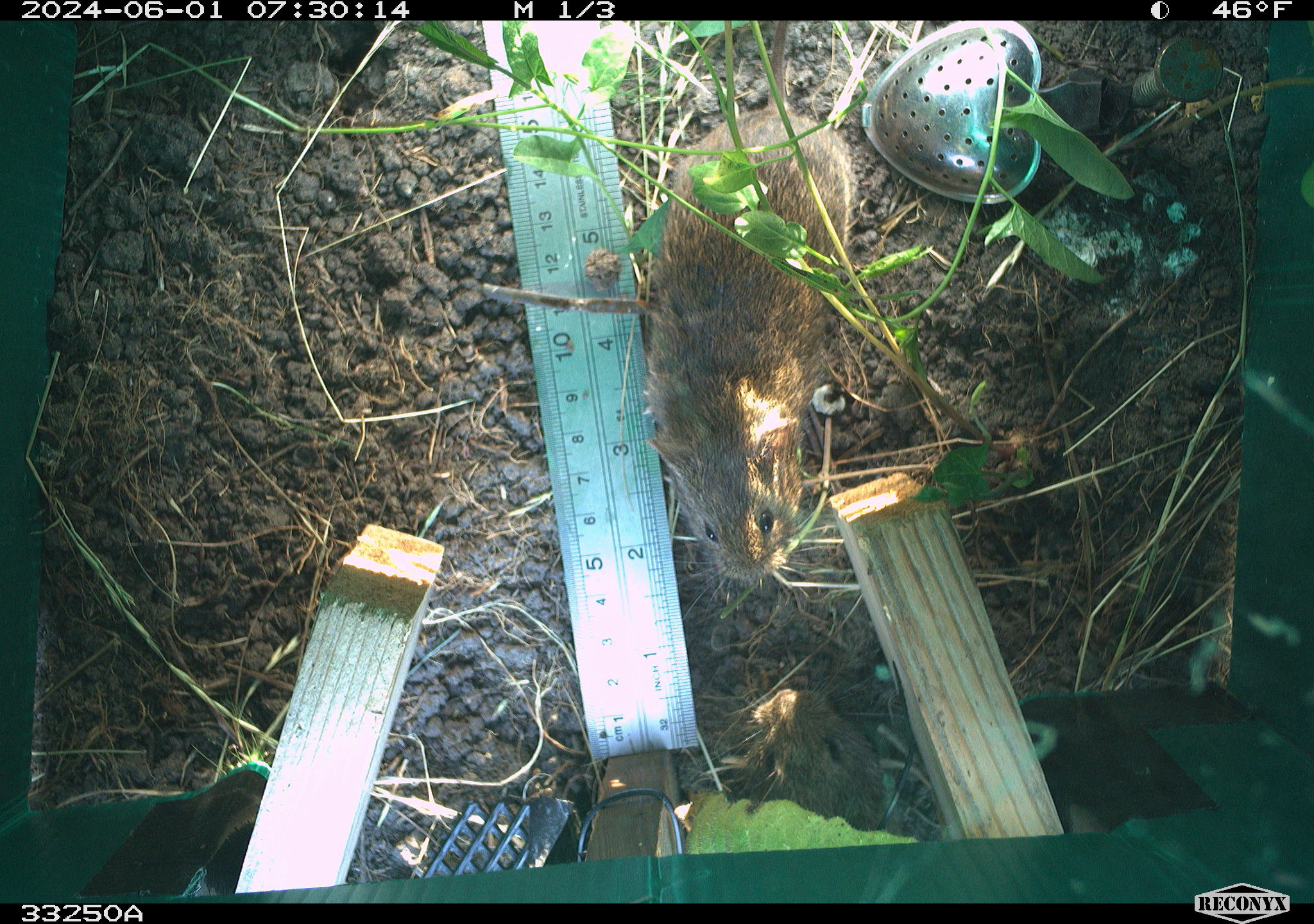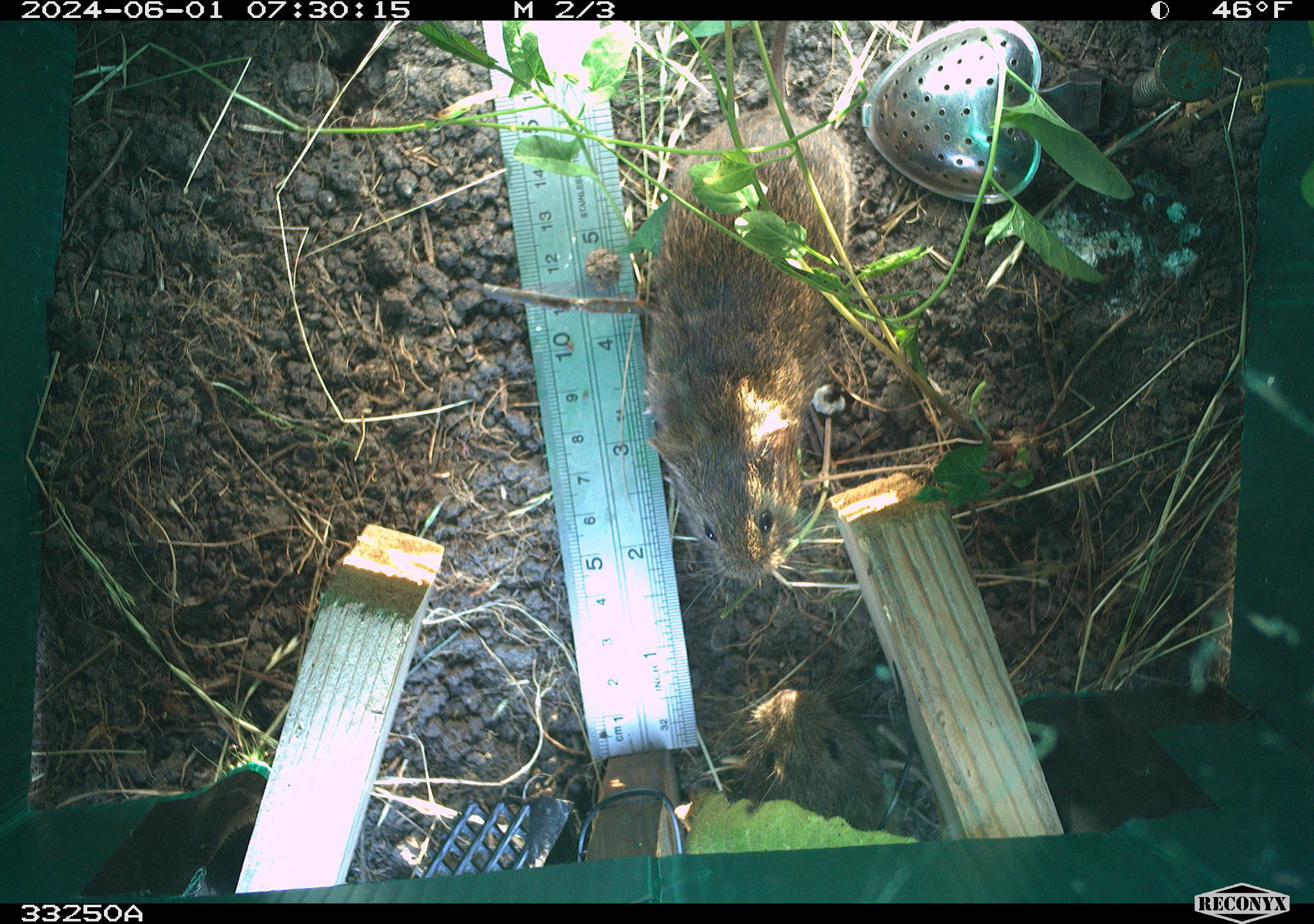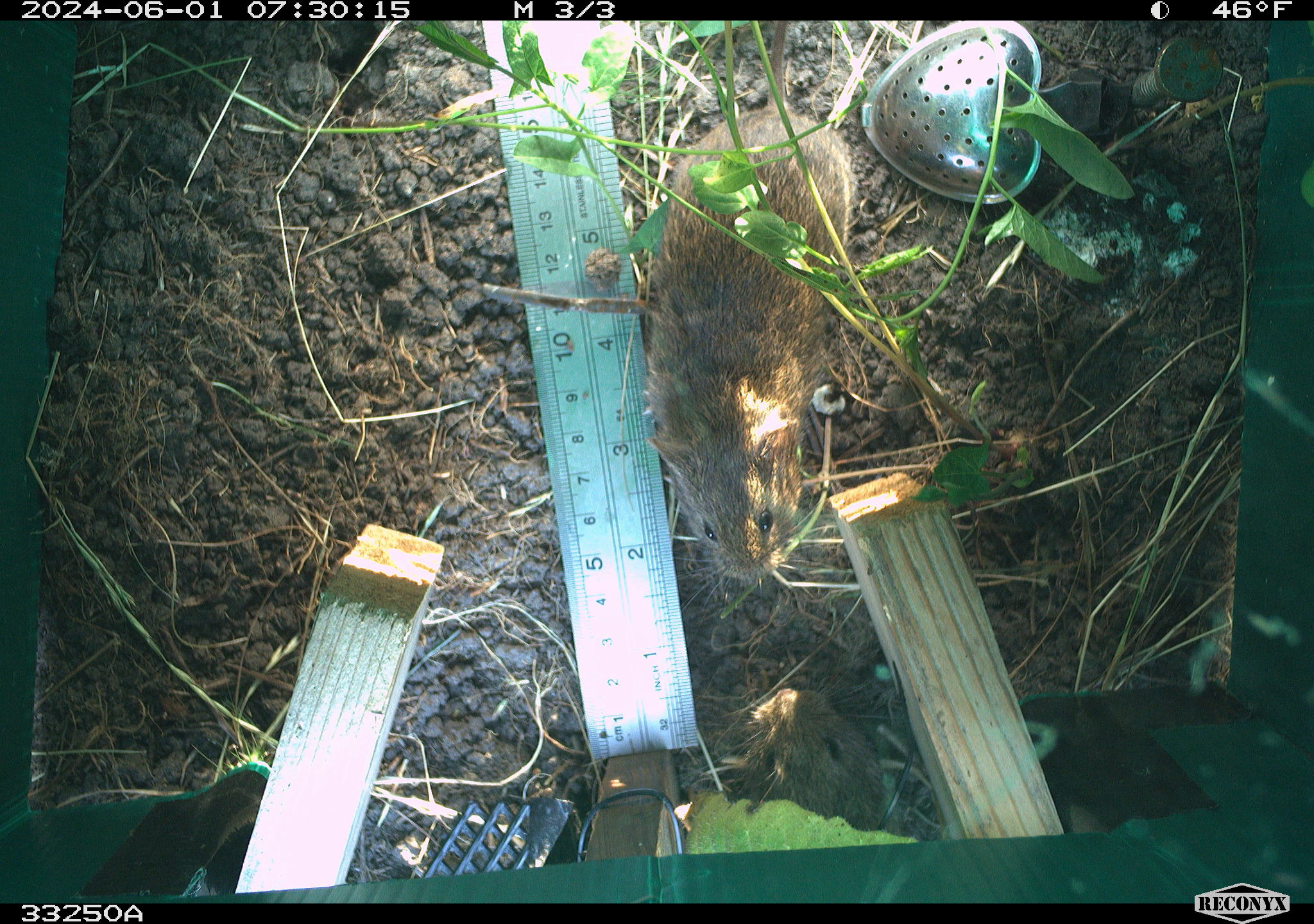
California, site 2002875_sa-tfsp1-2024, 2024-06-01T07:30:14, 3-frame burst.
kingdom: Animalia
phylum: Chordata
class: Mammalia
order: Rodentia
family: Cricetidae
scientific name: Arvicolinae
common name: voles, lemmings, and muskrats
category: arvicolinae subfamily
Arvicolinae subfamily (voles, lemmings, and muskrats) (Arvicolinae).